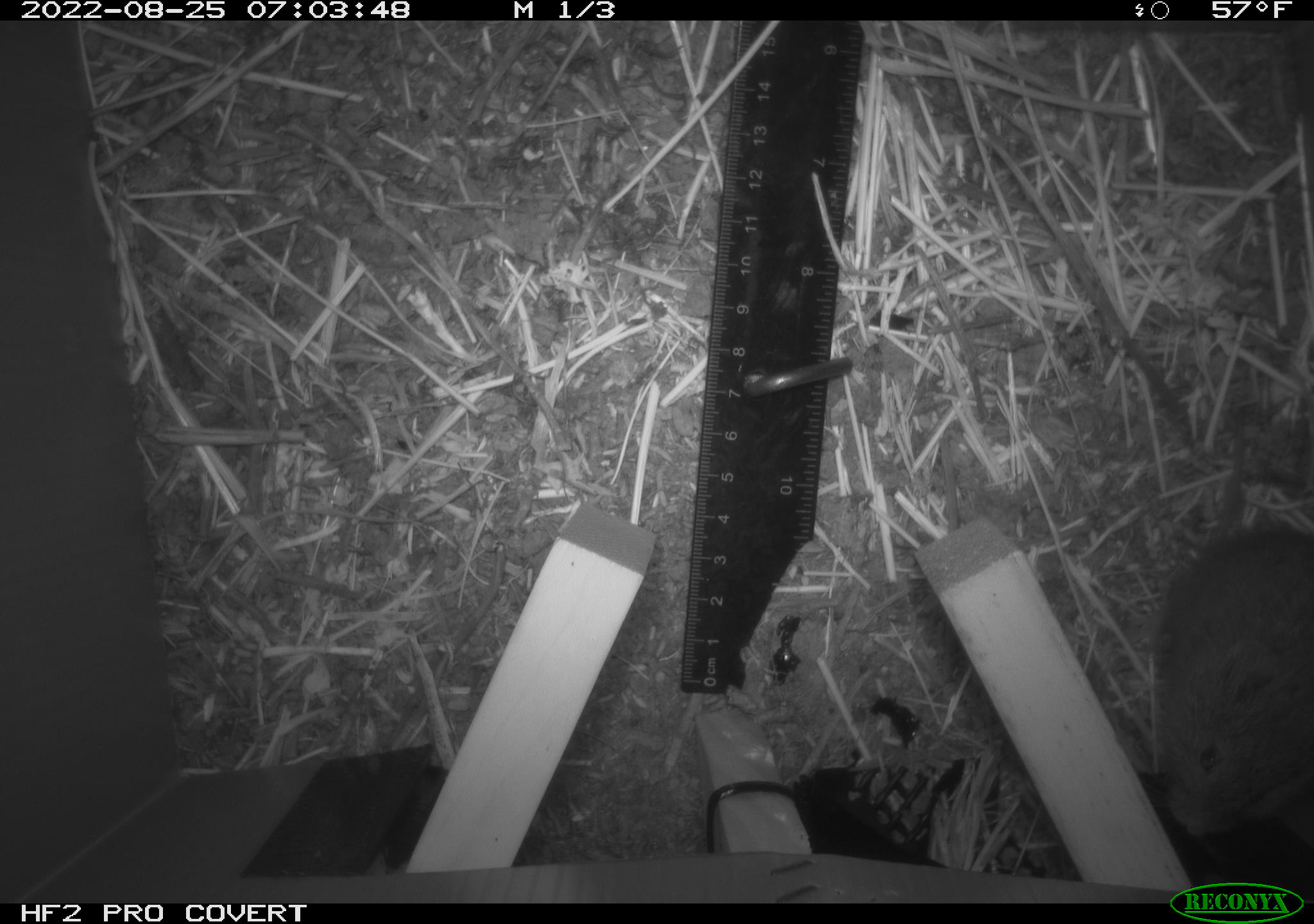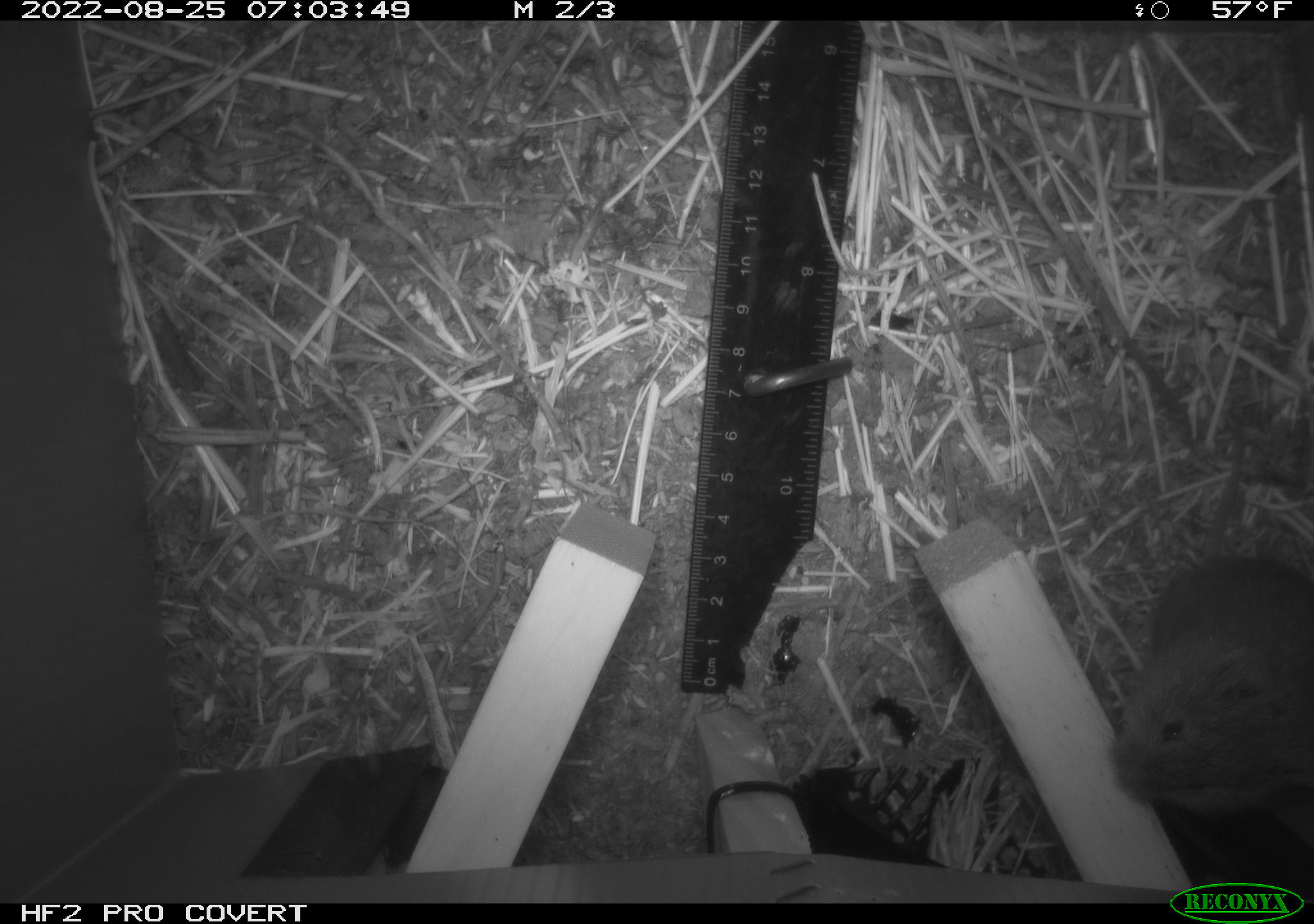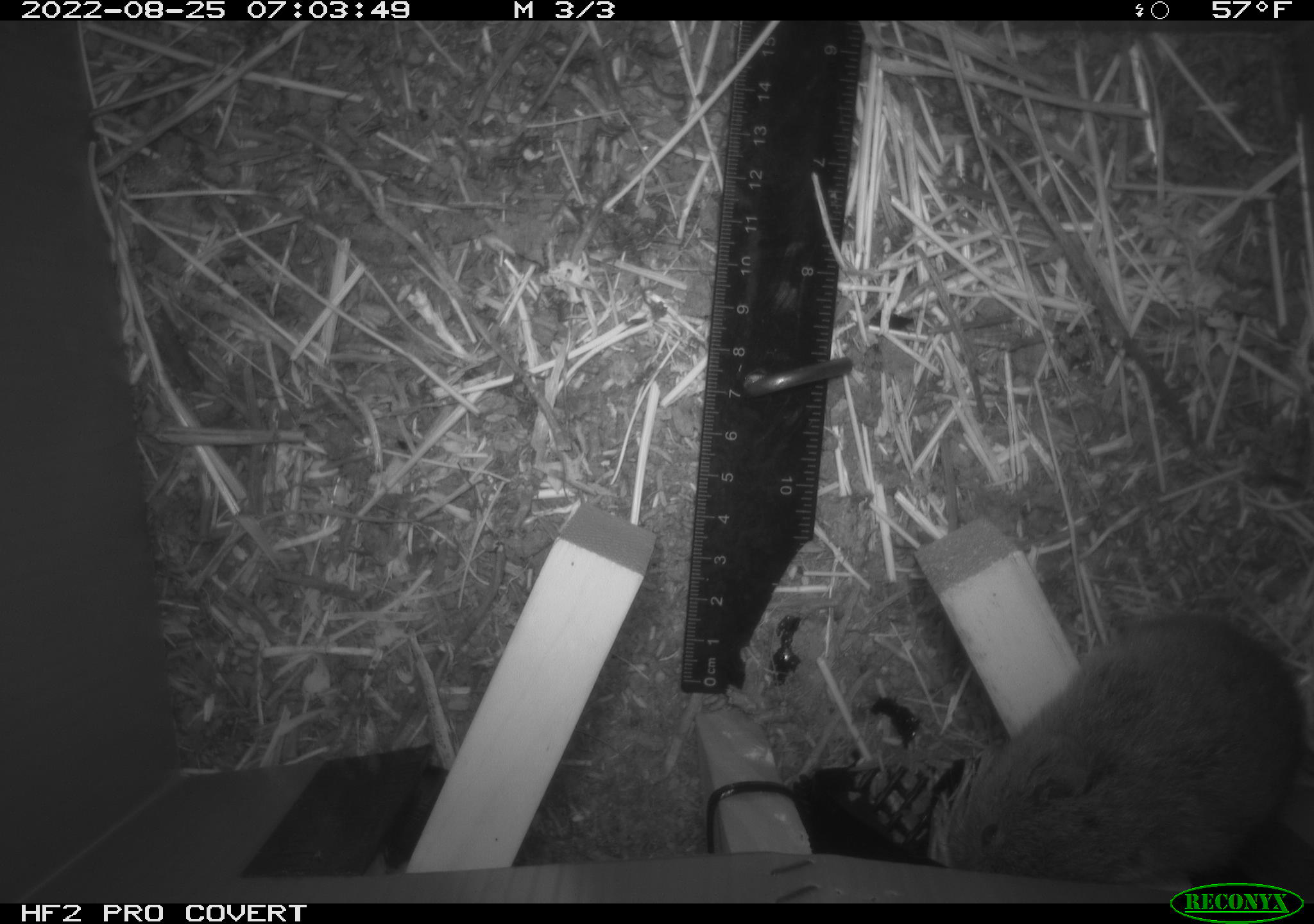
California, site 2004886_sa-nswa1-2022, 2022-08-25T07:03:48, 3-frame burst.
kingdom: Animalia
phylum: Chordata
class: Mammalia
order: Rodentia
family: Cricetidae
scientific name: Cricetidae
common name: hamsters, voles, lemmings, and allies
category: cricetidae family